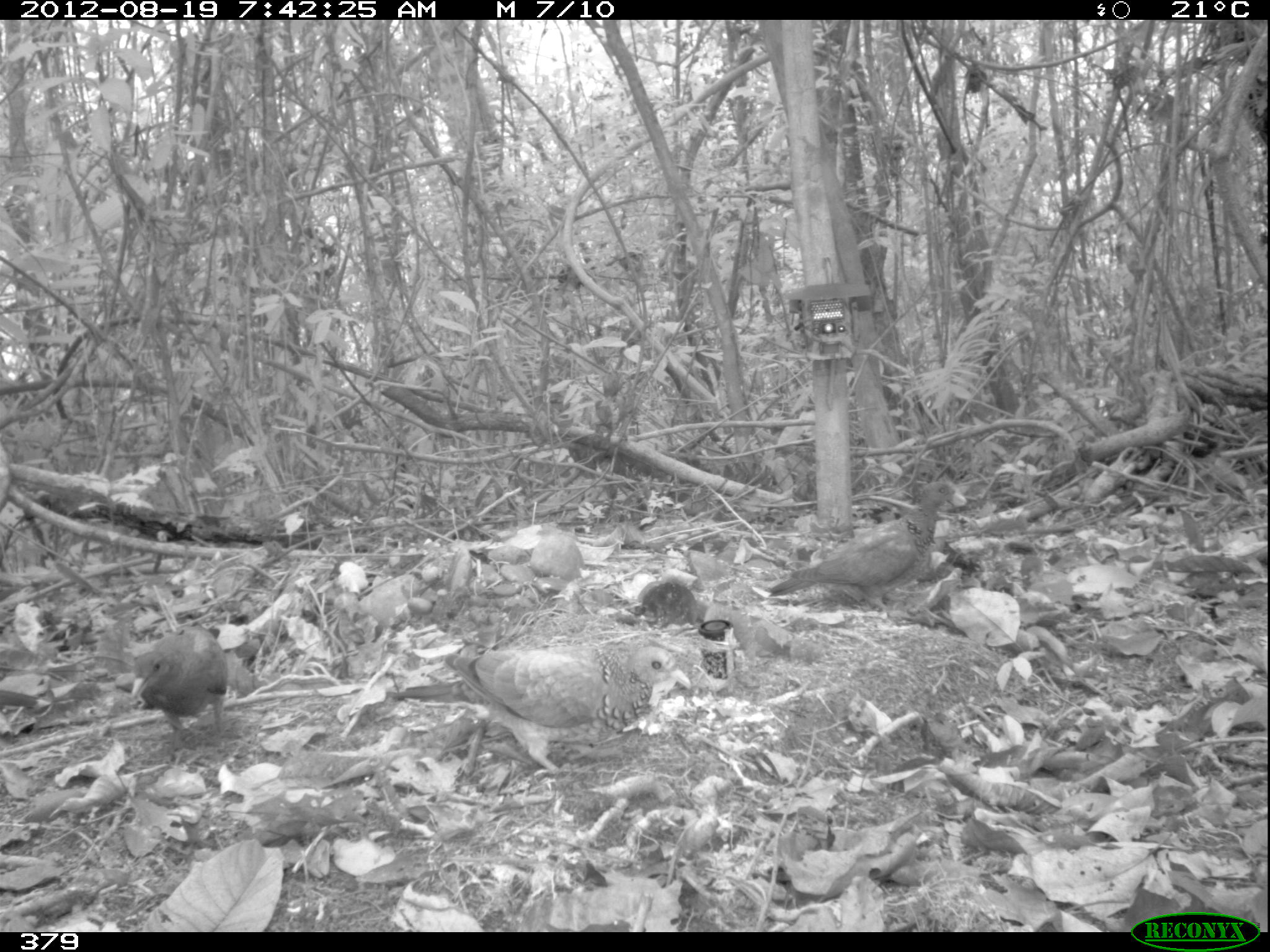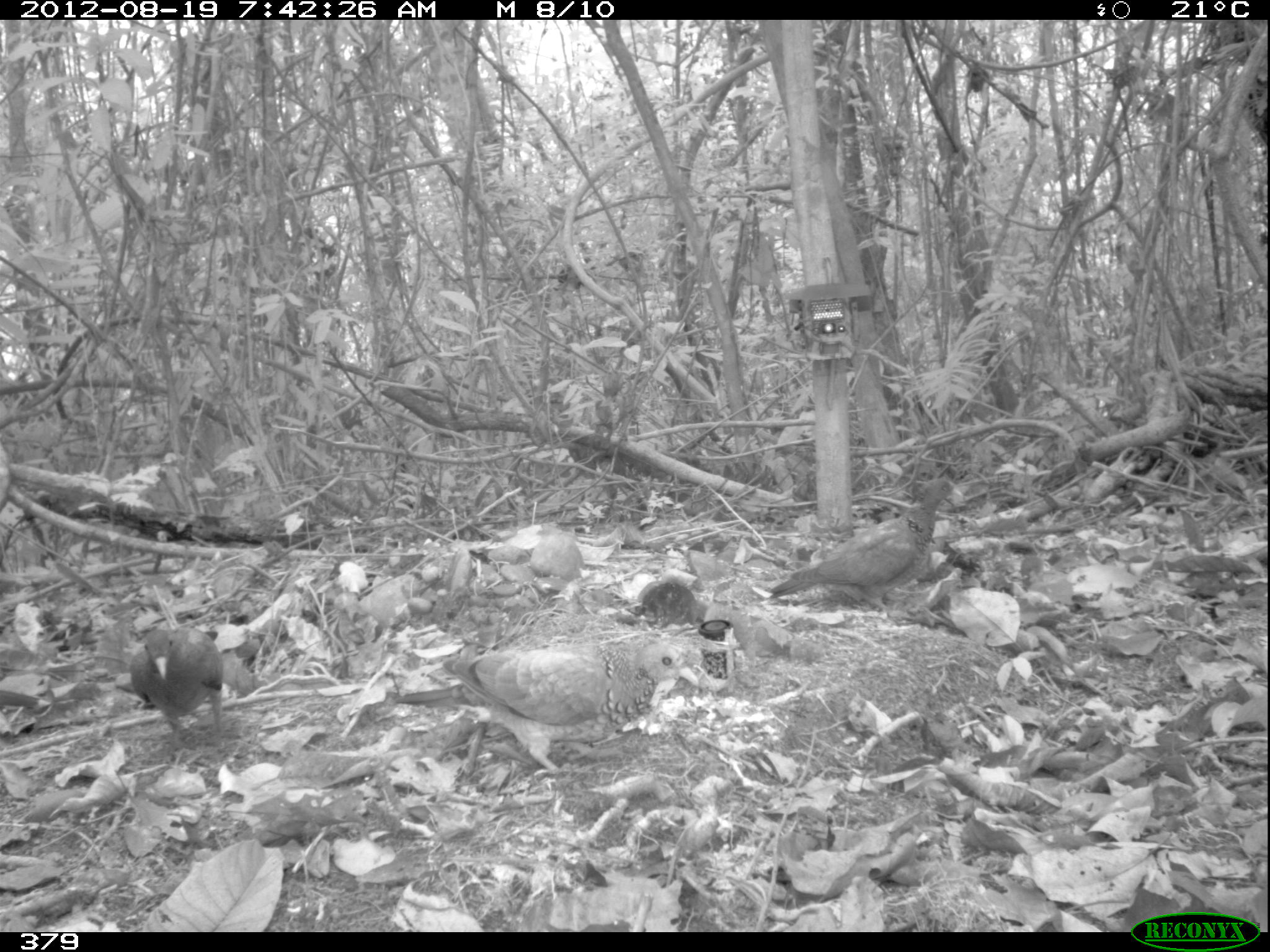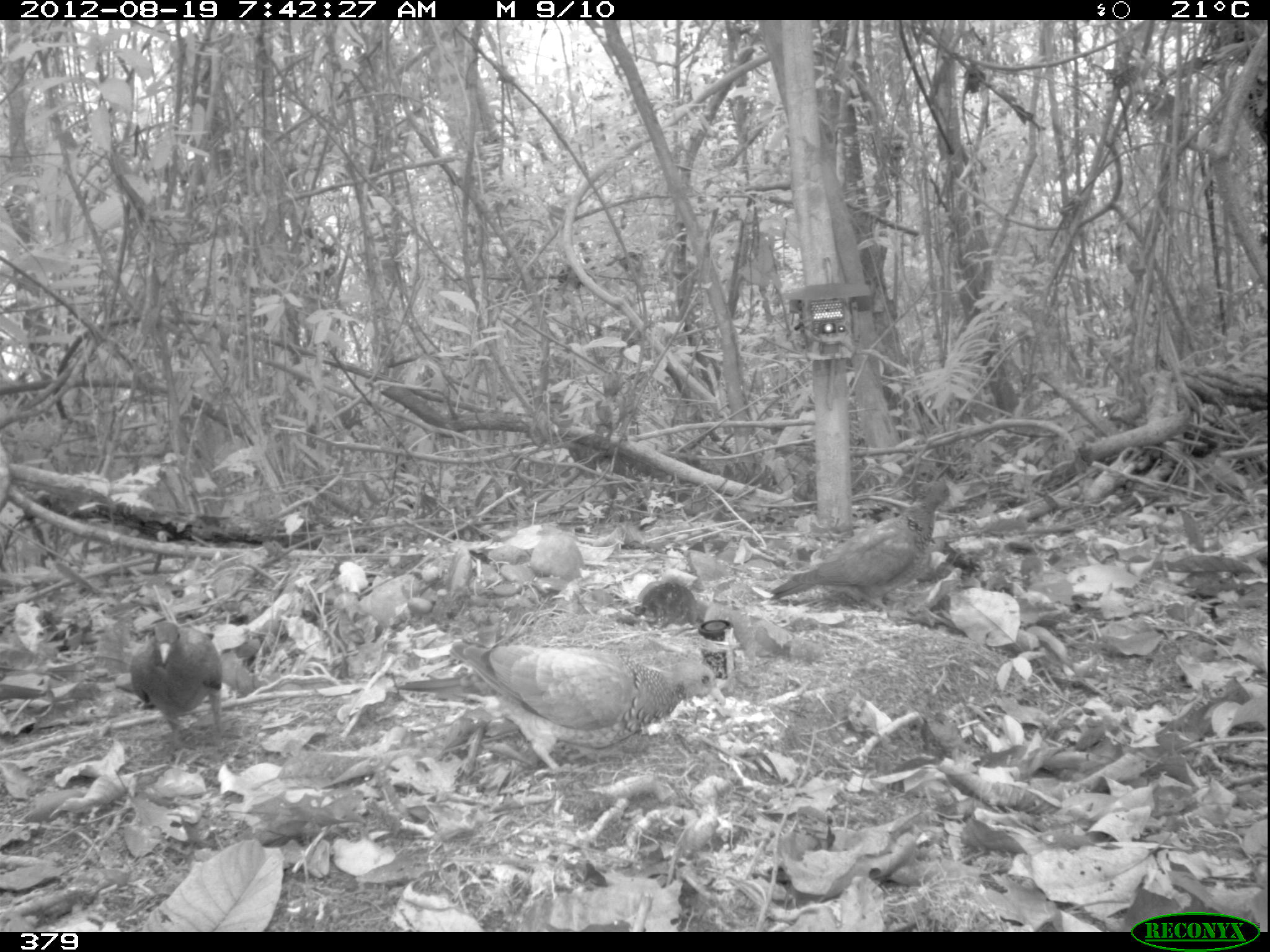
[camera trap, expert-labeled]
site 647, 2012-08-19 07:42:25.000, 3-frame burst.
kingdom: Animalia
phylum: Chordata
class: Aves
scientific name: Aves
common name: bird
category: unknown bird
Unknown bird (bird) (Aves).